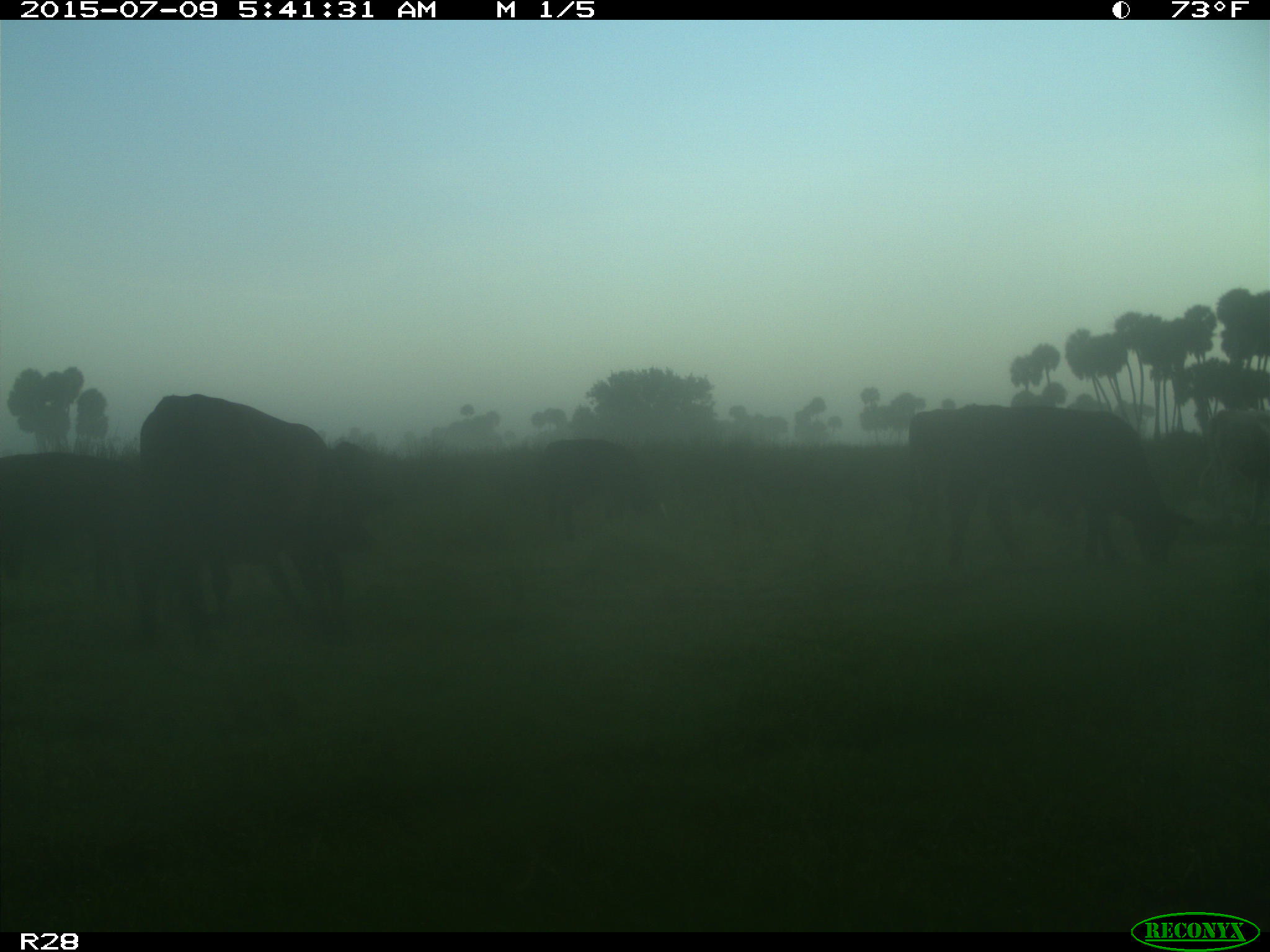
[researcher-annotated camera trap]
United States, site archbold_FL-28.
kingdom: Animalia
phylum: Chordata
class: Mammalia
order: Artiodactyla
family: Bovidae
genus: Bos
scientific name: Bos taurus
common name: domestic cow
Bos taurus (domestic cow).